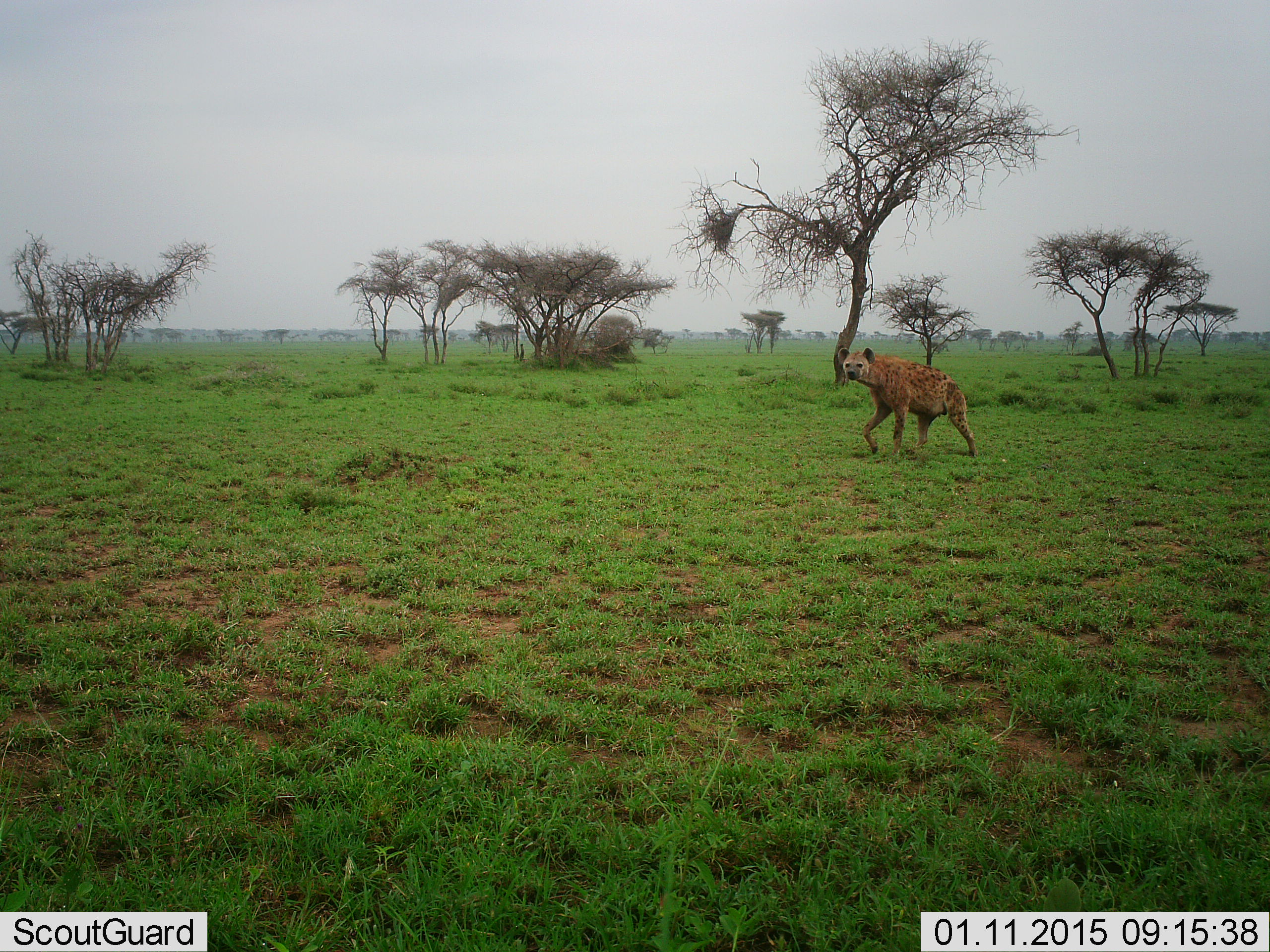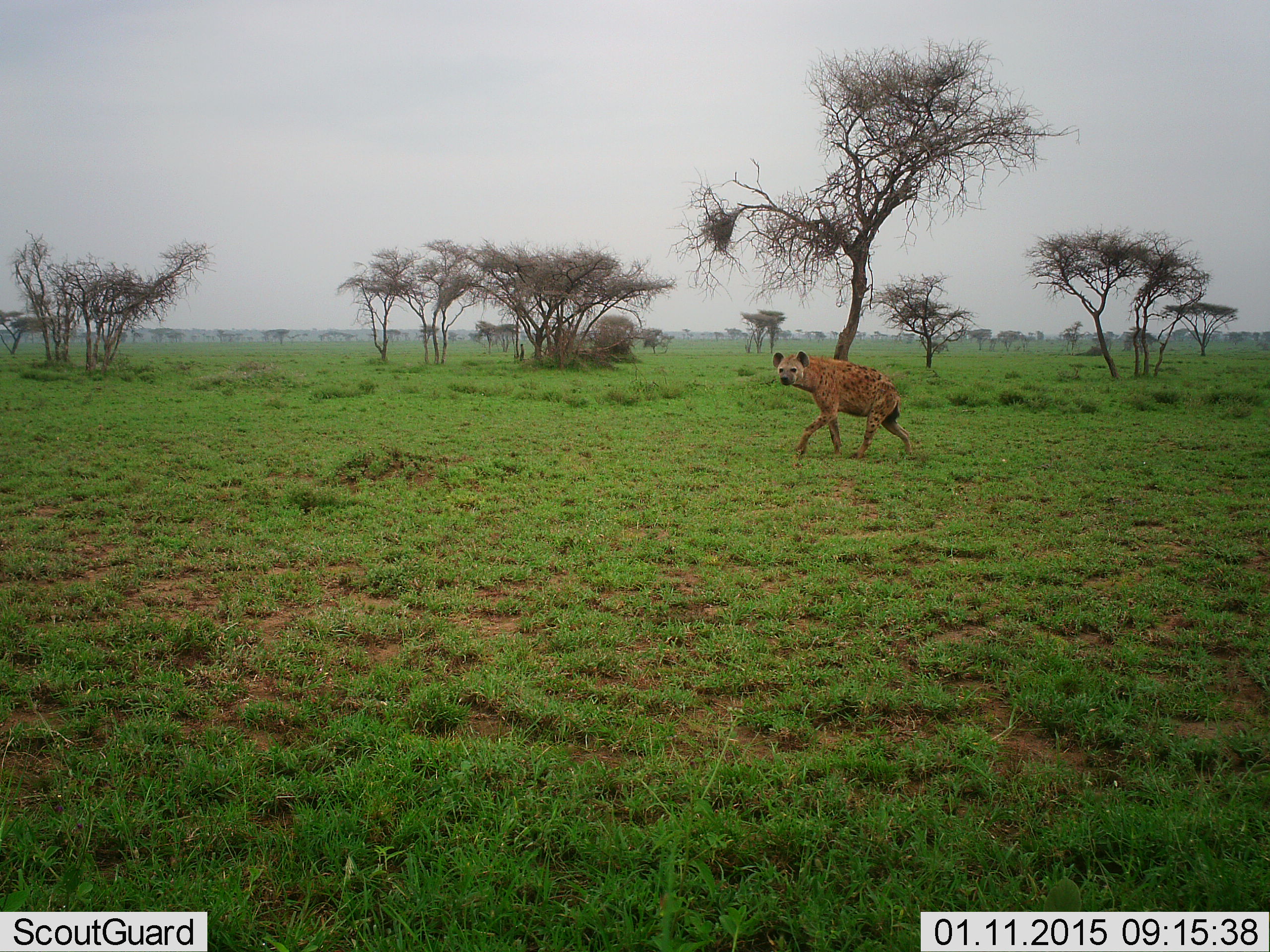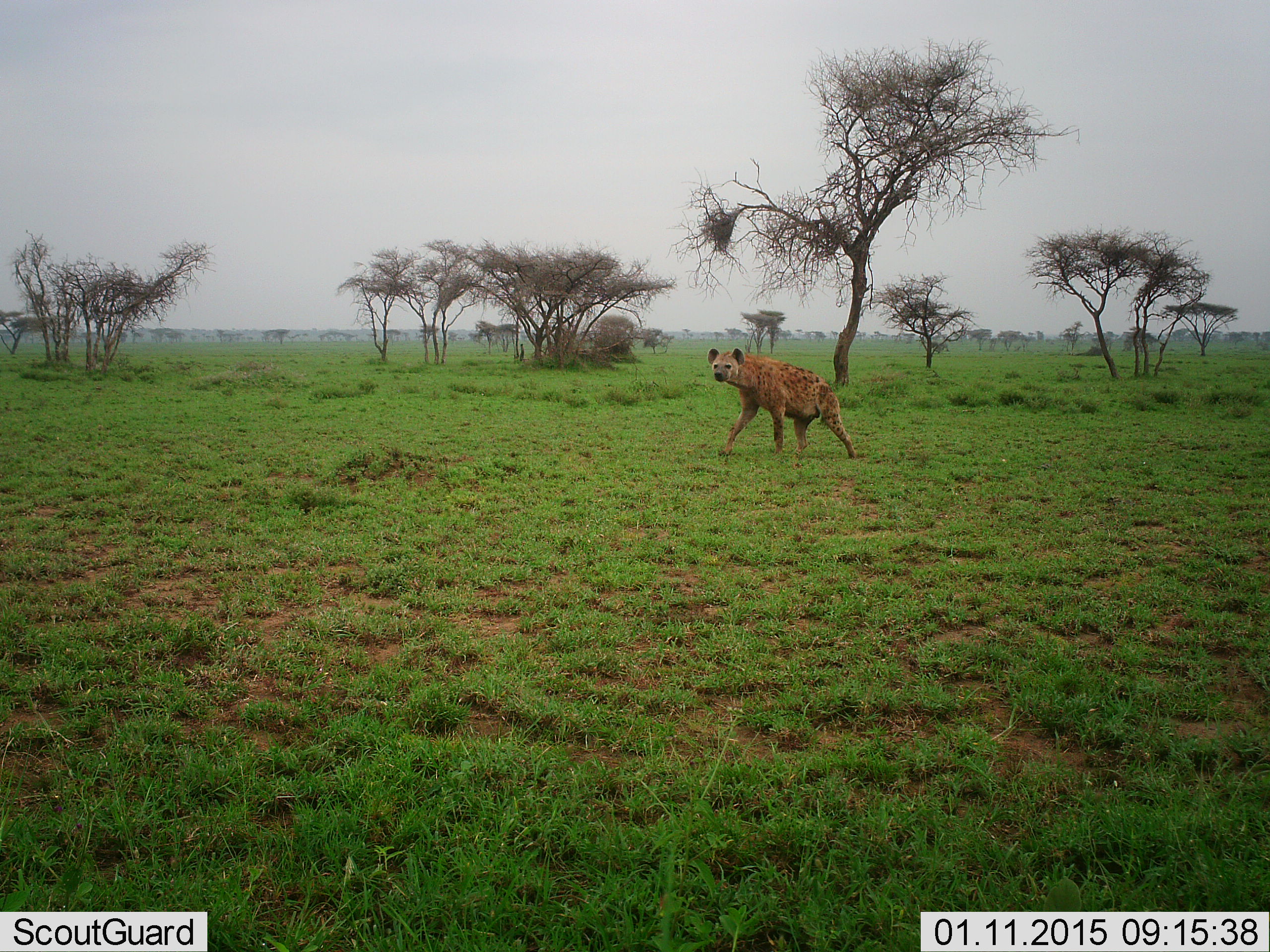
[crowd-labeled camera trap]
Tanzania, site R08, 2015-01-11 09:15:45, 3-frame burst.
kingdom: Animalia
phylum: Chordata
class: Mammalia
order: Carnivora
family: Hyaenidae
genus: Crocuta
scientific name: Crocuta crocuta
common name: spotted hyena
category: hyenaspotted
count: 1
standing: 0%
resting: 0%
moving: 100%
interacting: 0%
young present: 0%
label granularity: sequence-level